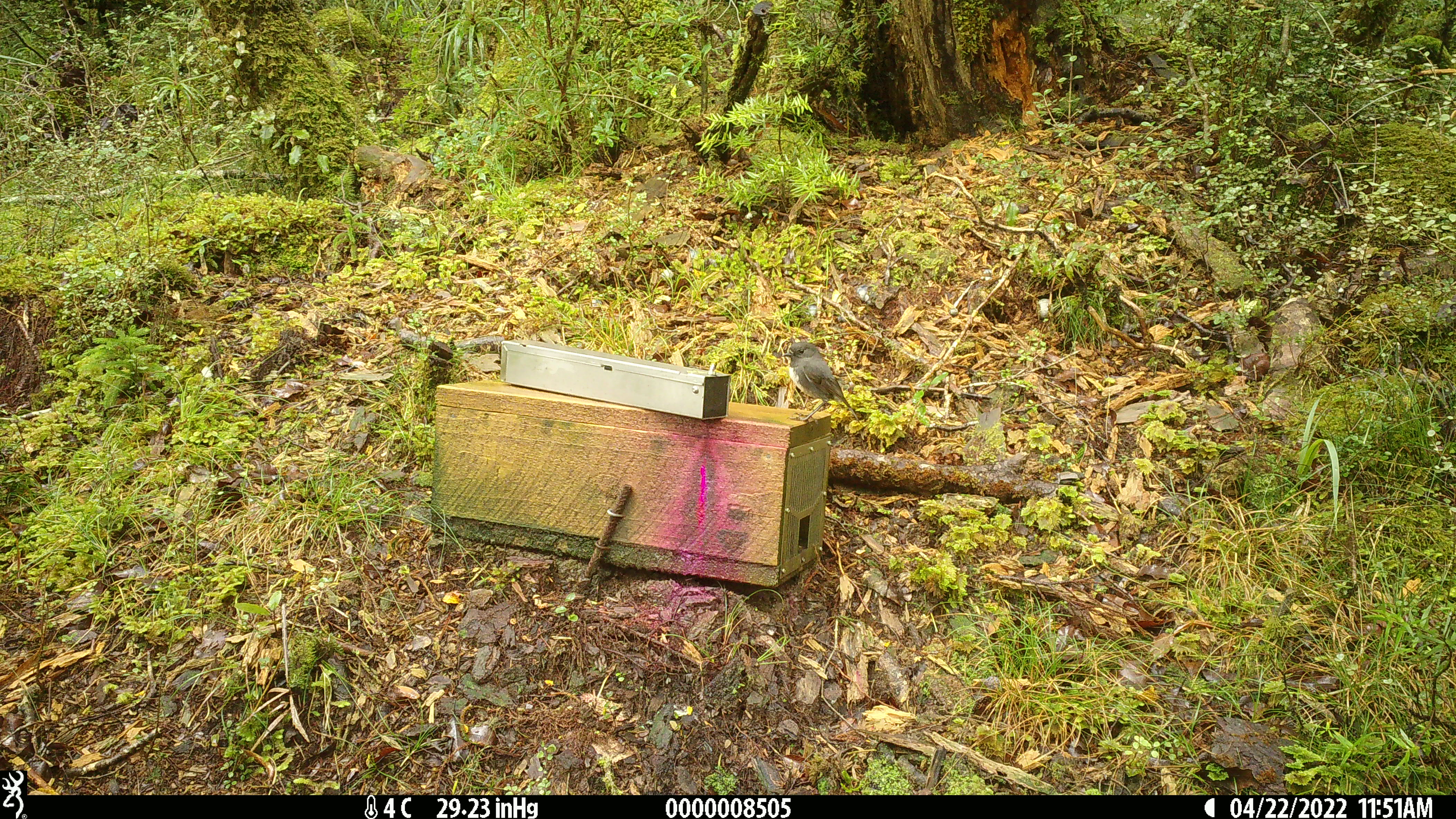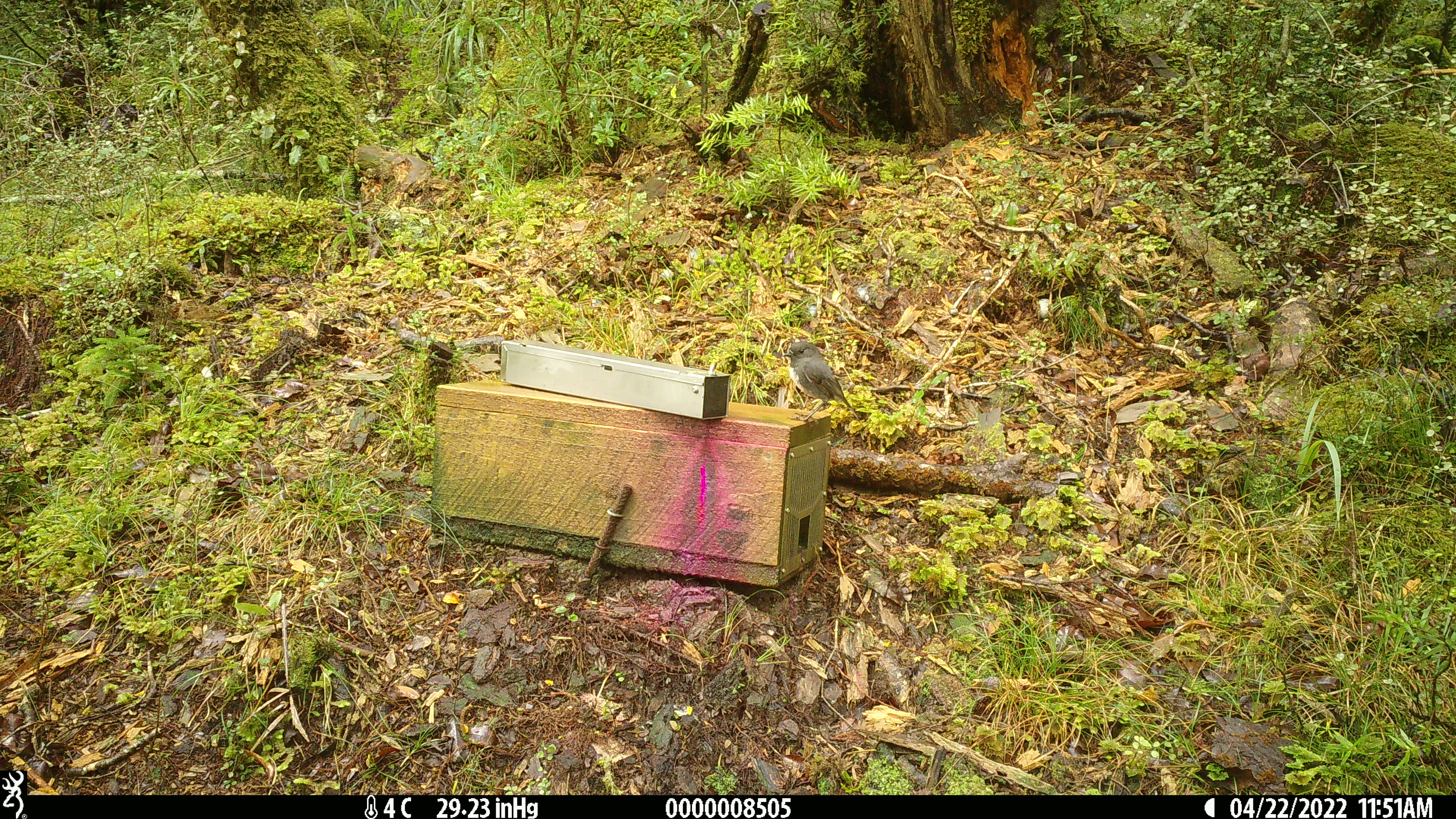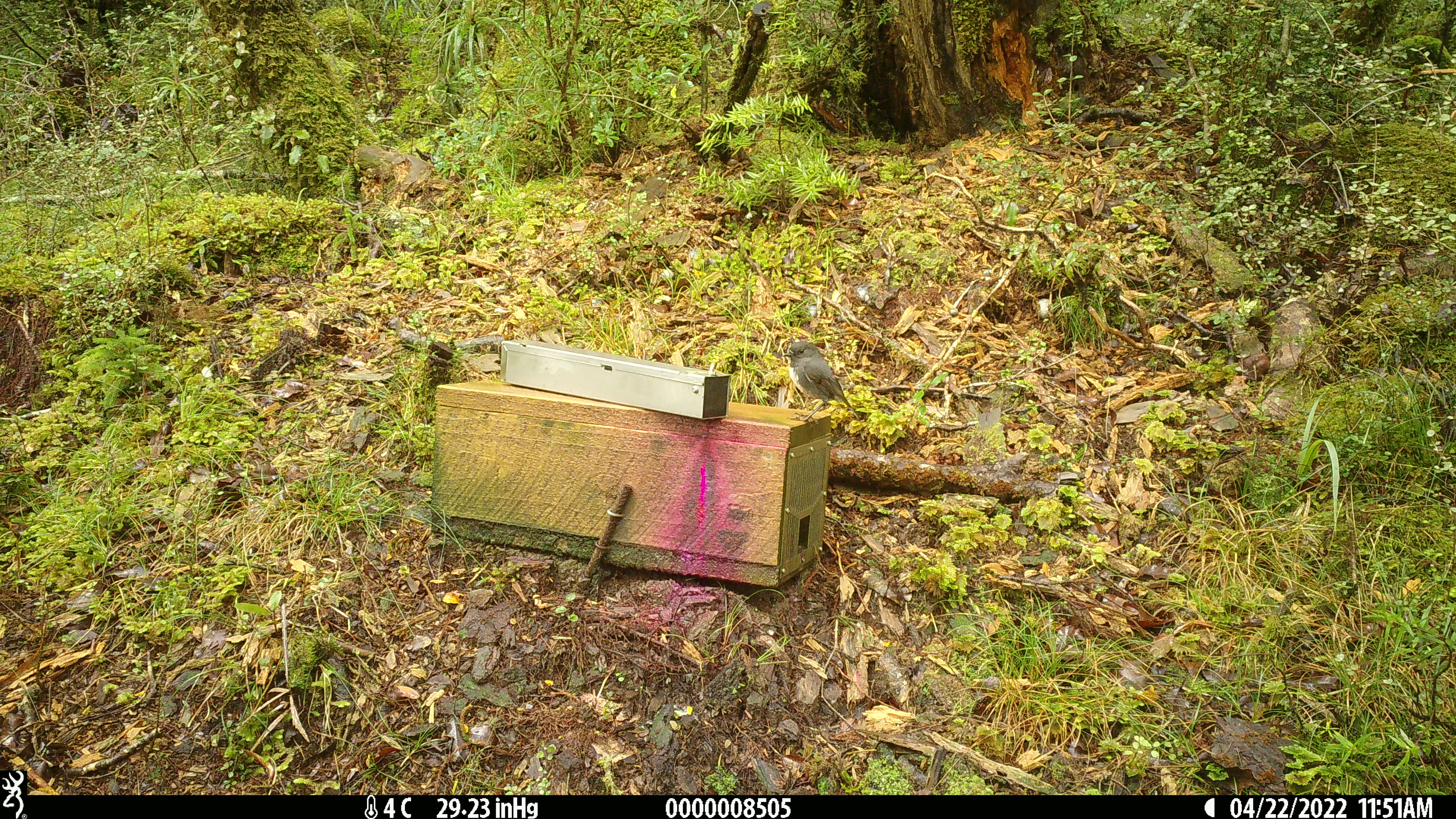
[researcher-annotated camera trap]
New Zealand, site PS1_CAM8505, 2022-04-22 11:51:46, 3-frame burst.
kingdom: Animalia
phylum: Chordata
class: Aves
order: Passeriformes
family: Petroicidae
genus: Petroica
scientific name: Petroica australis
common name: new zealand robin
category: robin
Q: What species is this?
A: Robin (new zealand robin) (Petroica australis).